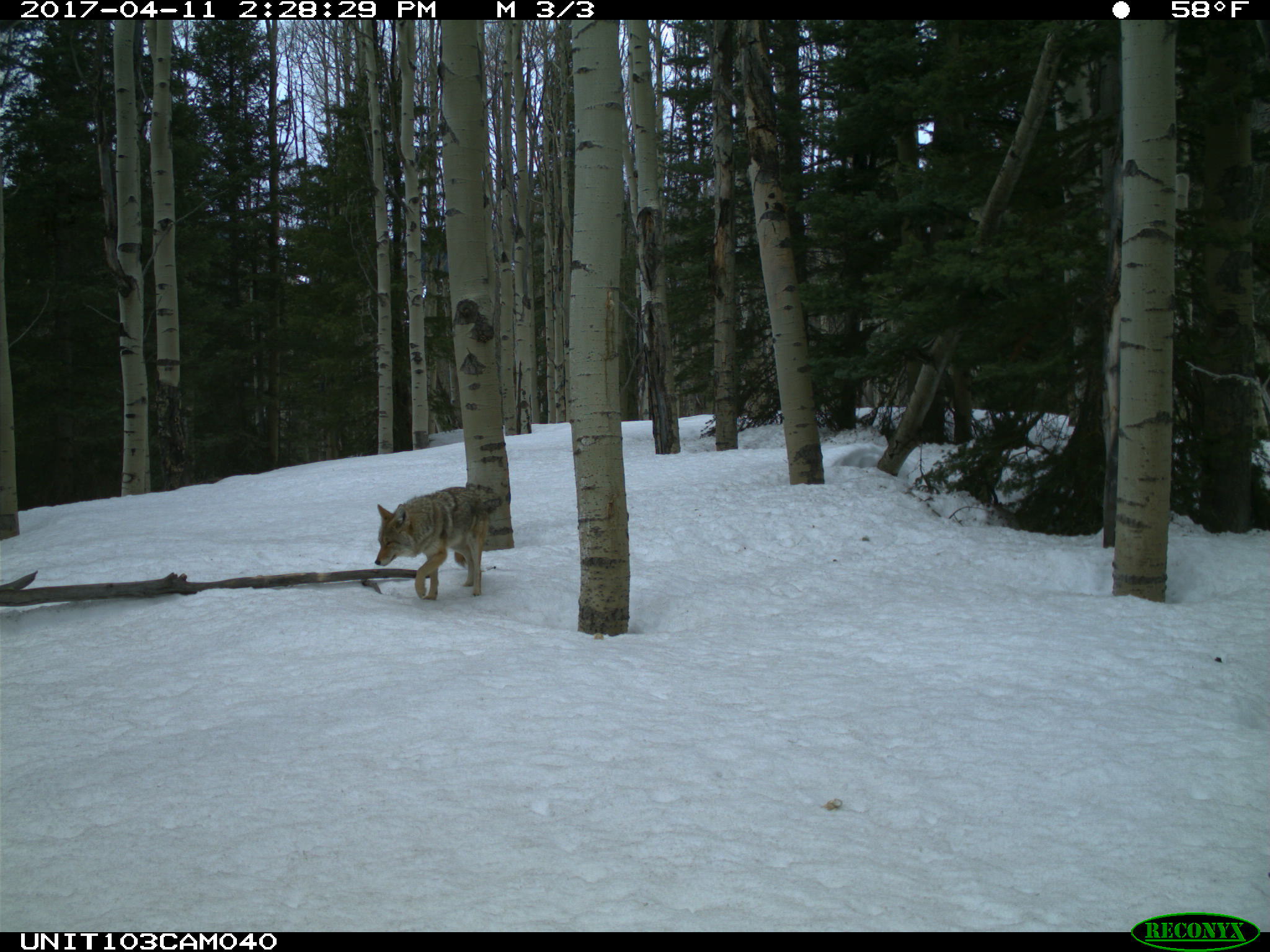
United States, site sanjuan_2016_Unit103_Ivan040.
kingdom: Animalia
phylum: Chordata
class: Mammalia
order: Carnivora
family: Canidae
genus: Canis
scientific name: Canis latrans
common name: coyote